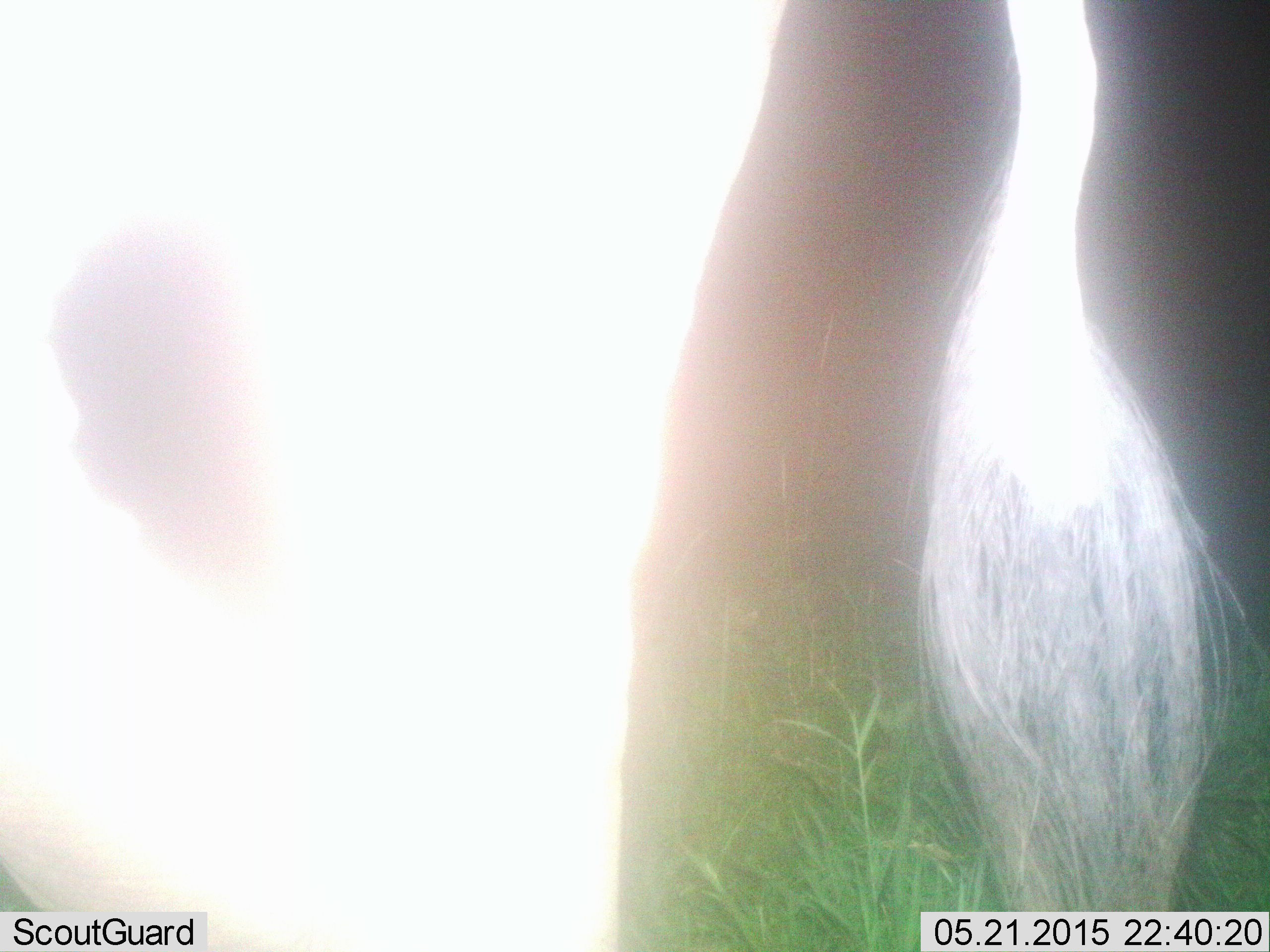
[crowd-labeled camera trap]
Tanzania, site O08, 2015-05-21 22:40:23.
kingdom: Animalia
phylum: Chordata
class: Mammalia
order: Proboscidea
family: Elephantidae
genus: Loxodonta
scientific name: Loxodonta africana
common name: african bush elephant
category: elephant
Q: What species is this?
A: Elephant (african bush elephant) (Loxodonta africana).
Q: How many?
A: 1.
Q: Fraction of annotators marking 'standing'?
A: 100%.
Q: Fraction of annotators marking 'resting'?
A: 0%.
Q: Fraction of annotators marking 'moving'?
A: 0%.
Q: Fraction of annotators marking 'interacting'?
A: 0%.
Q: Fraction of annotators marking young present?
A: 0%.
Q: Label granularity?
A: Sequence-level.